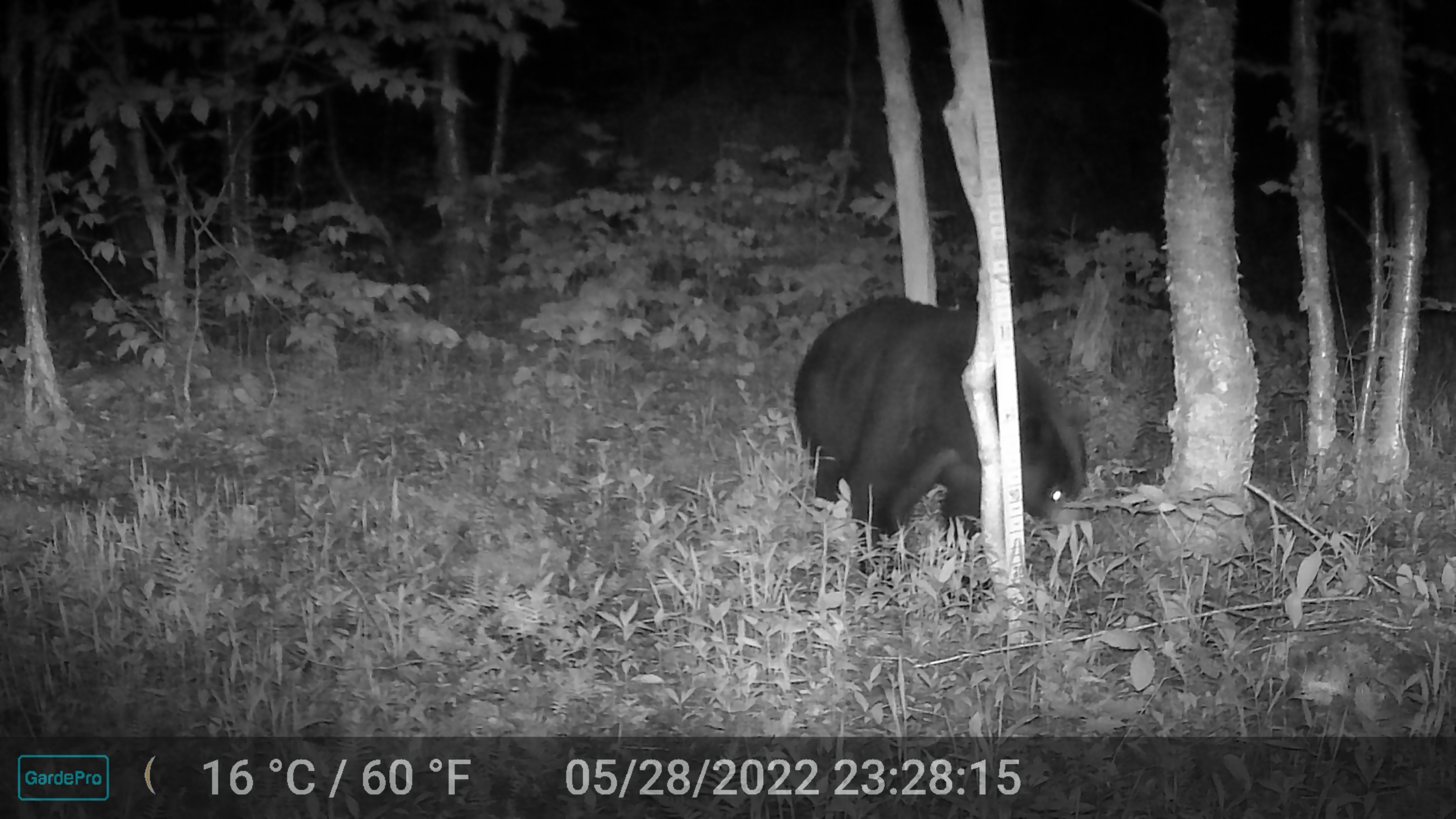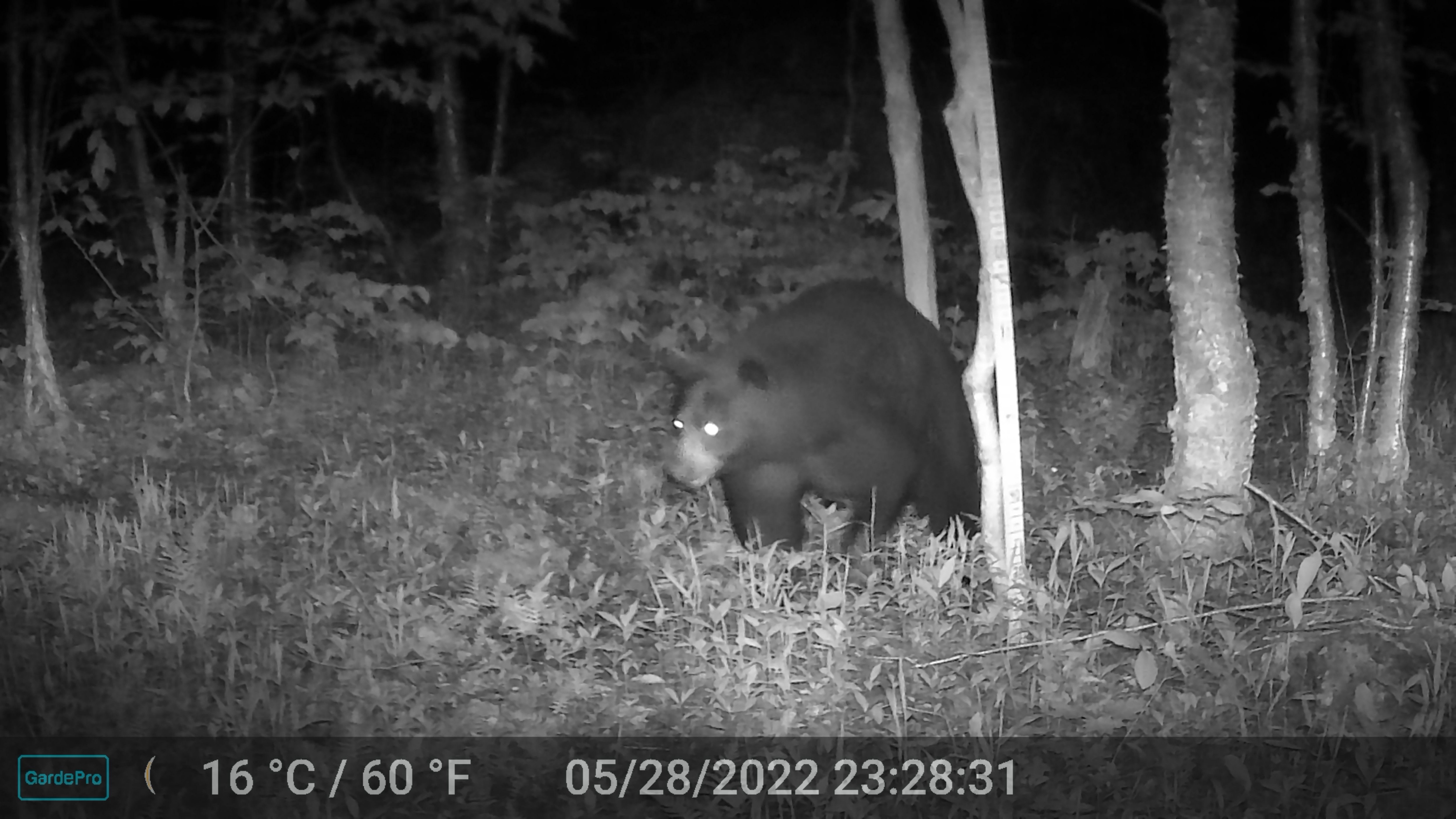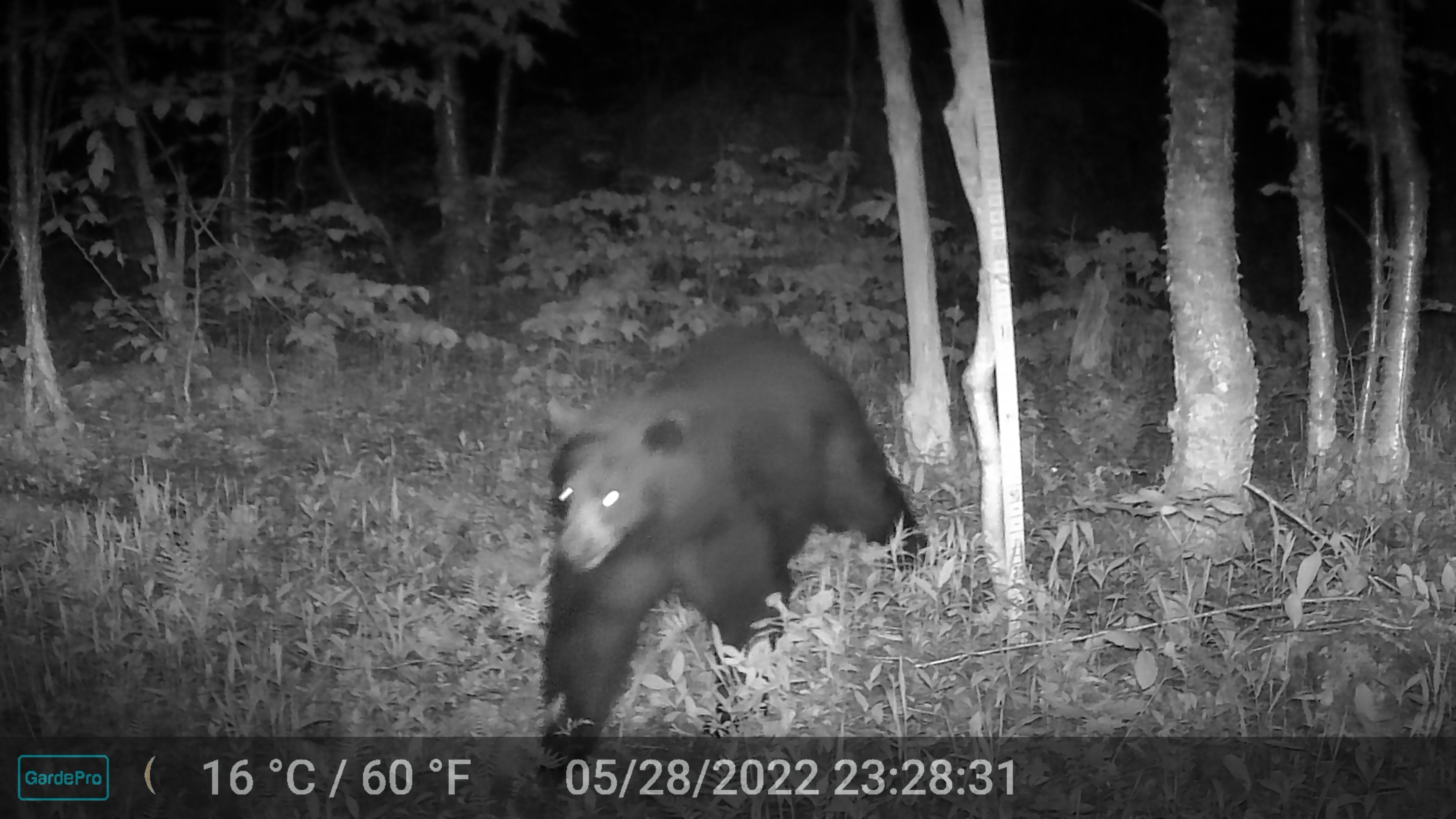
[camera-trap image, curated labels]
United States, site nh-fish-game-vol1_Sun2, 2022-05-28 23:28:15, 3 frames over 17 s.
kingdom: Animalia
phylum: Chordata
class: Mammalia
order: Carnivora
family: Ursidae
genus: Ursus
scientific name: Ursus americanus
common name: black bear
Black bear (Ursus americanus).